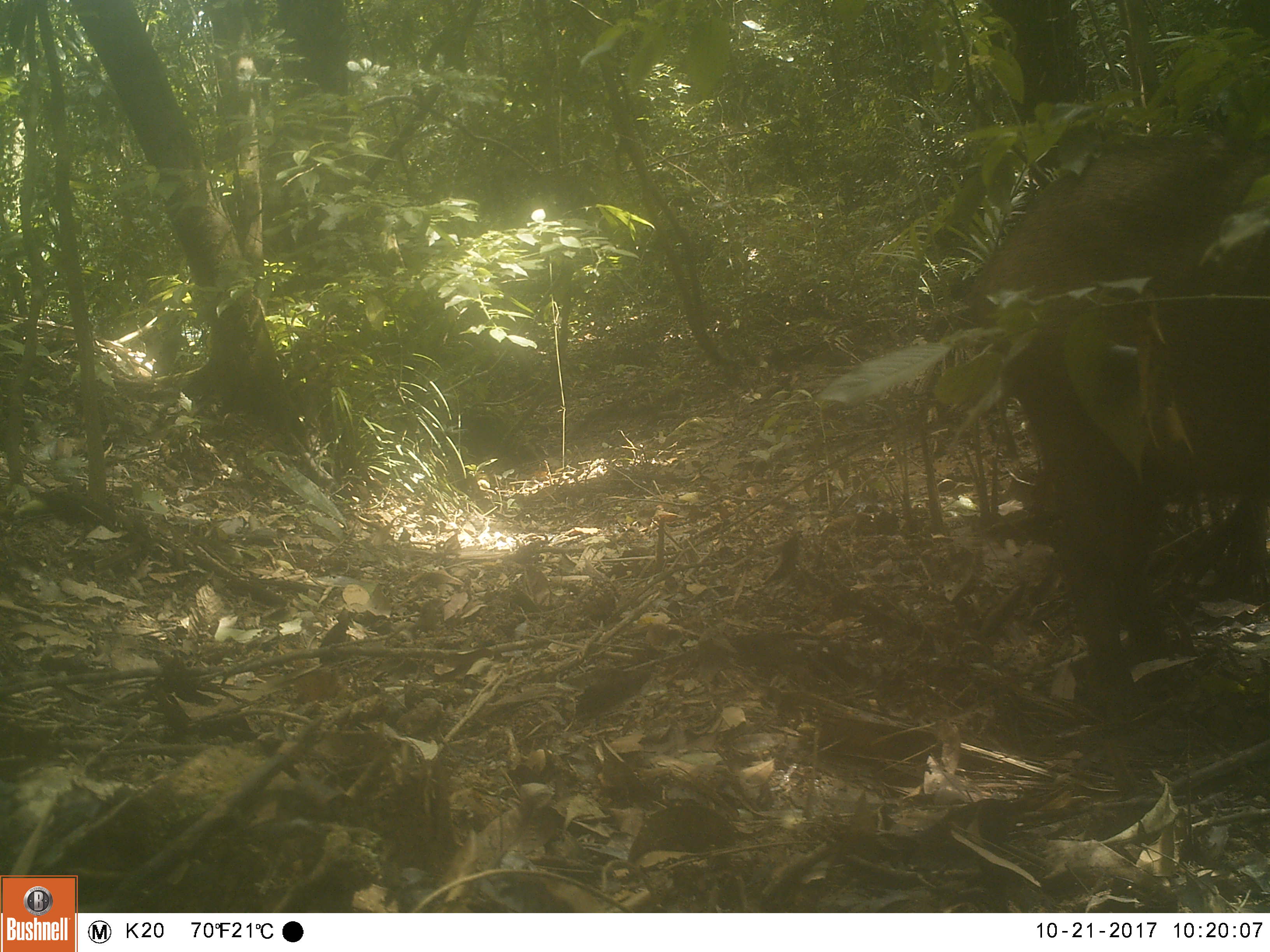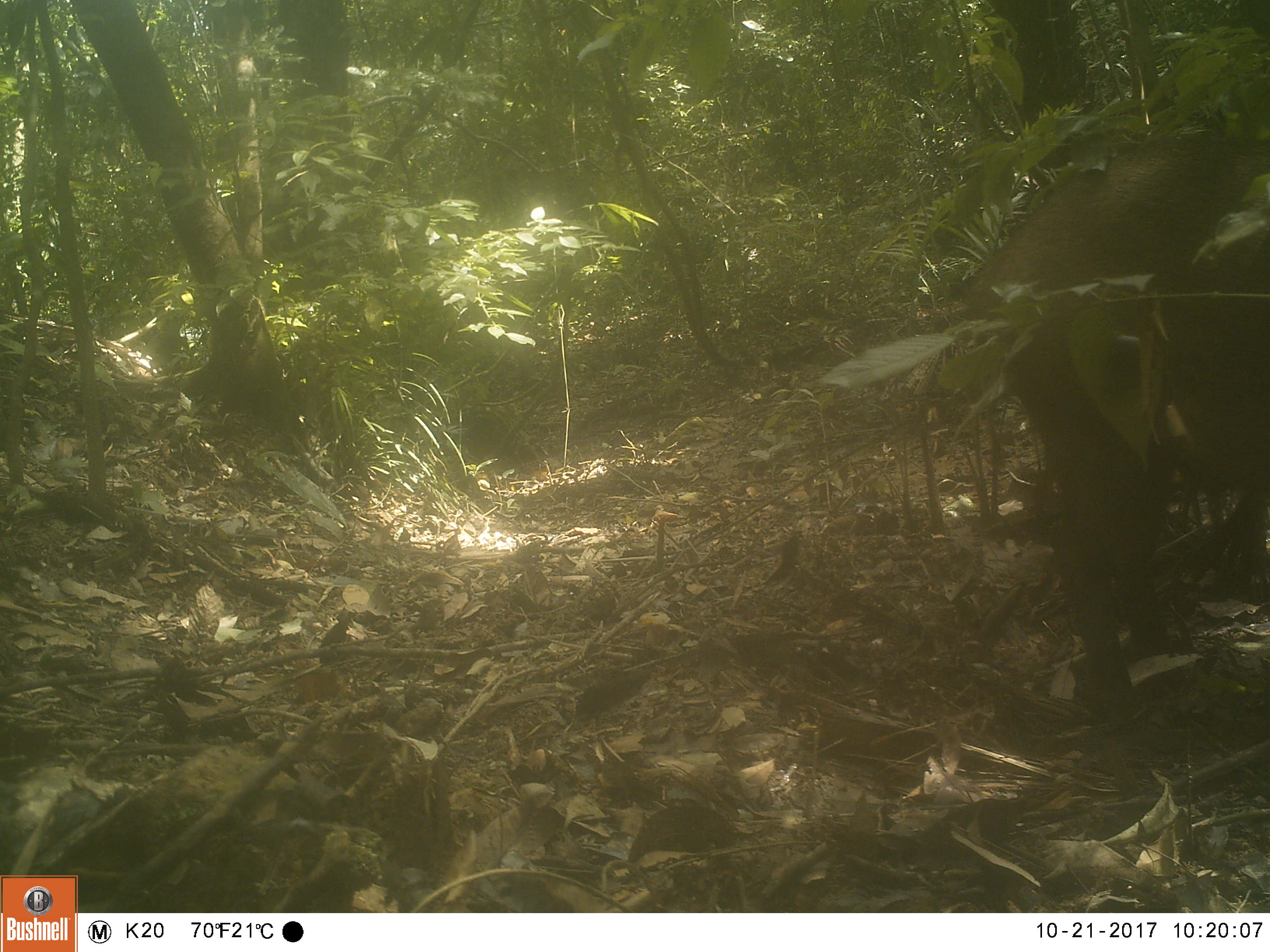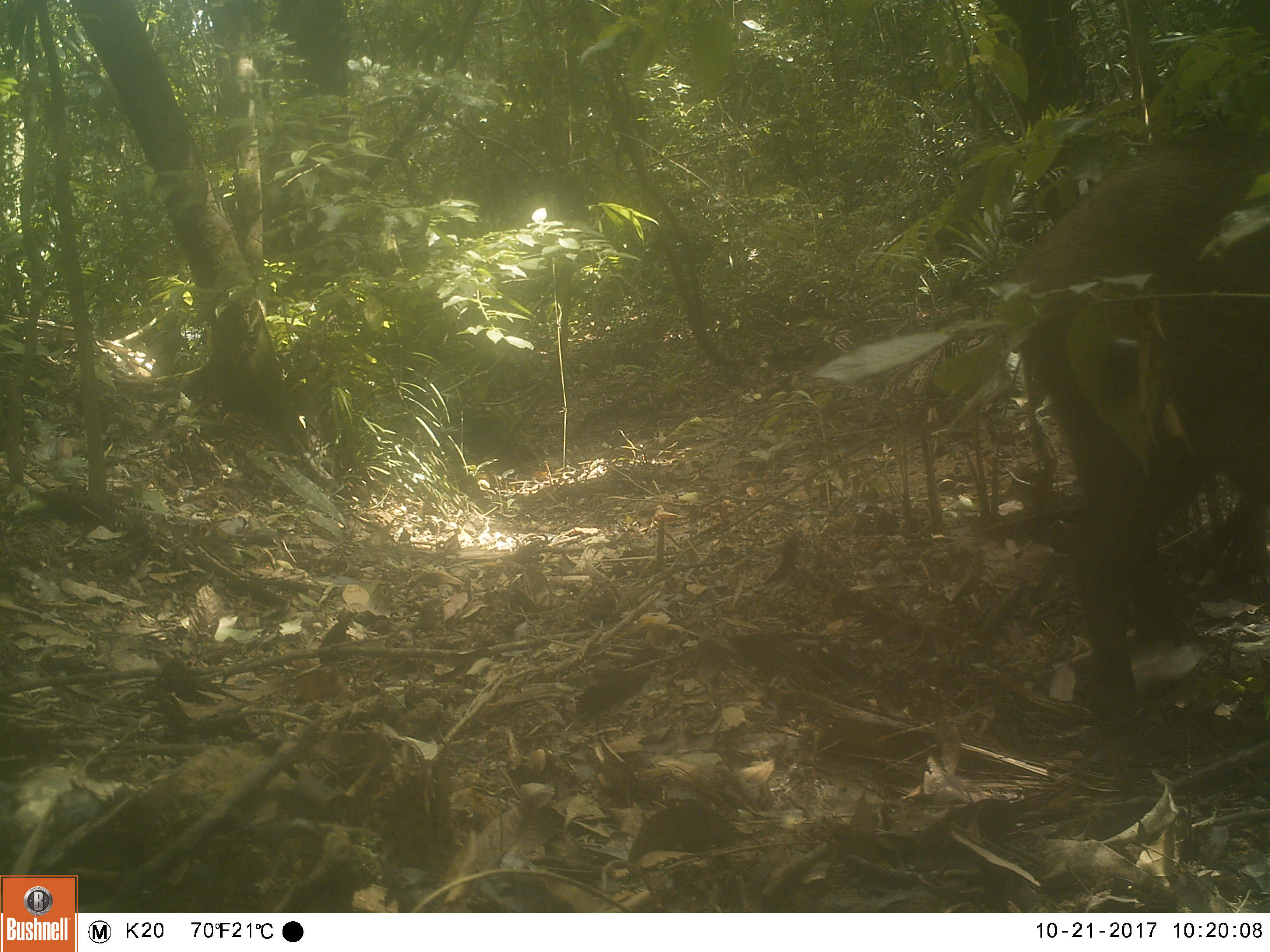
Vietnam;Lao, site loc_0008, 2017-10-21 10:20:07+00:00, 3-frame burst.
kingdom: Animalia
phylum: Chordata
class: Mammalia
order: Artiodactyla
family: Suidae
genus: Sus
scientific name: Sus scrofa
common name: eurasian wild pig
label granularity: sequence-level